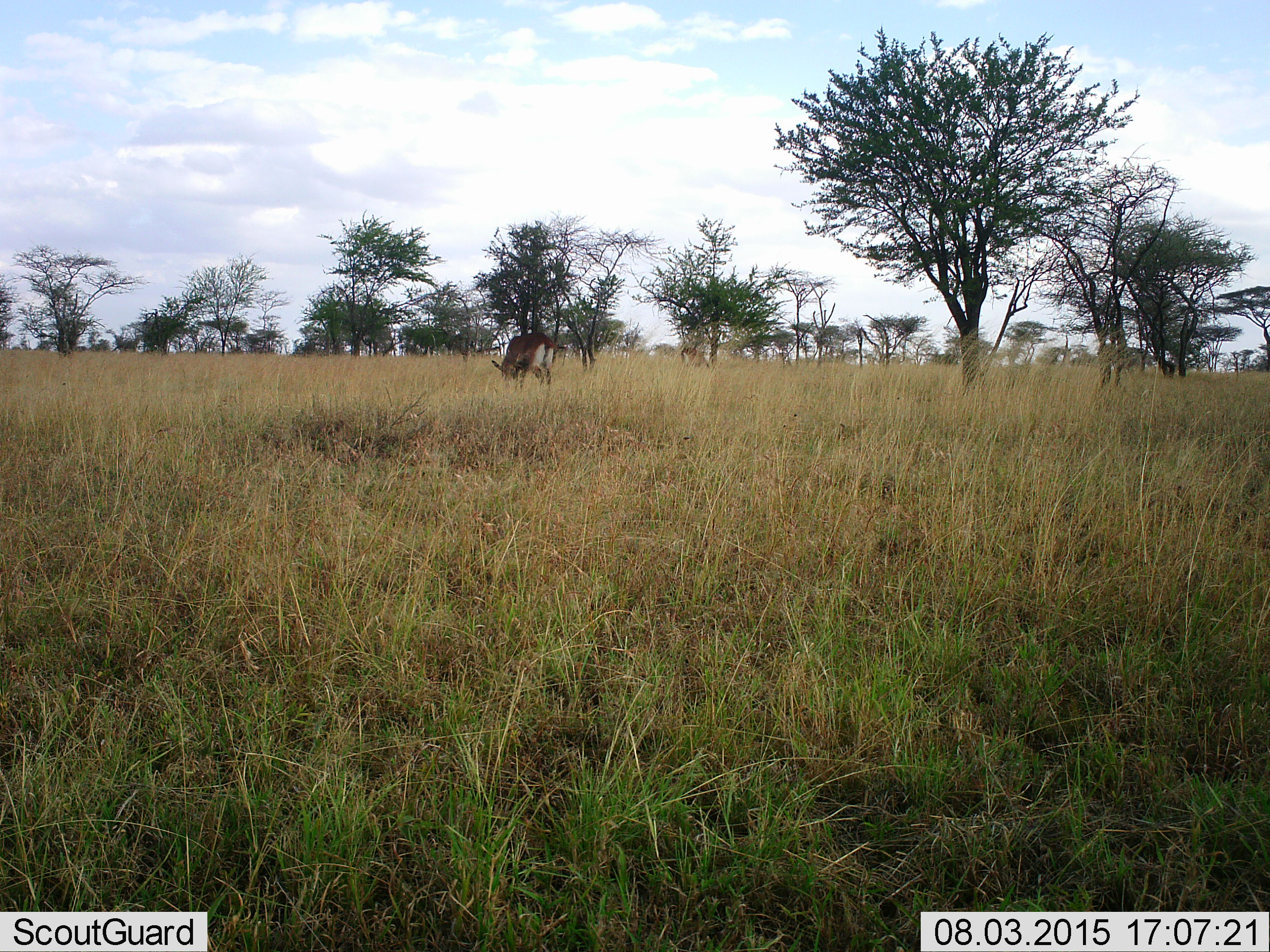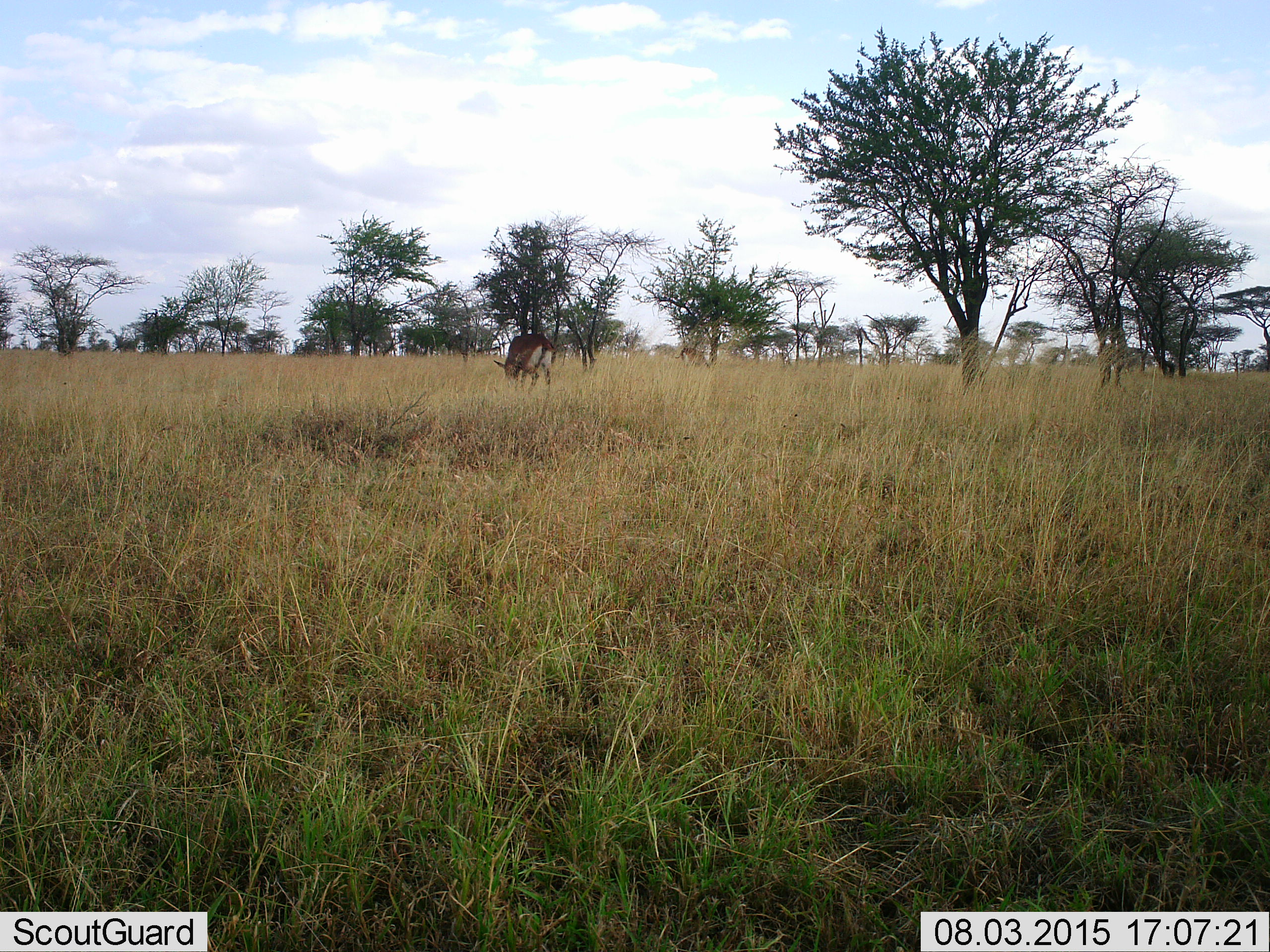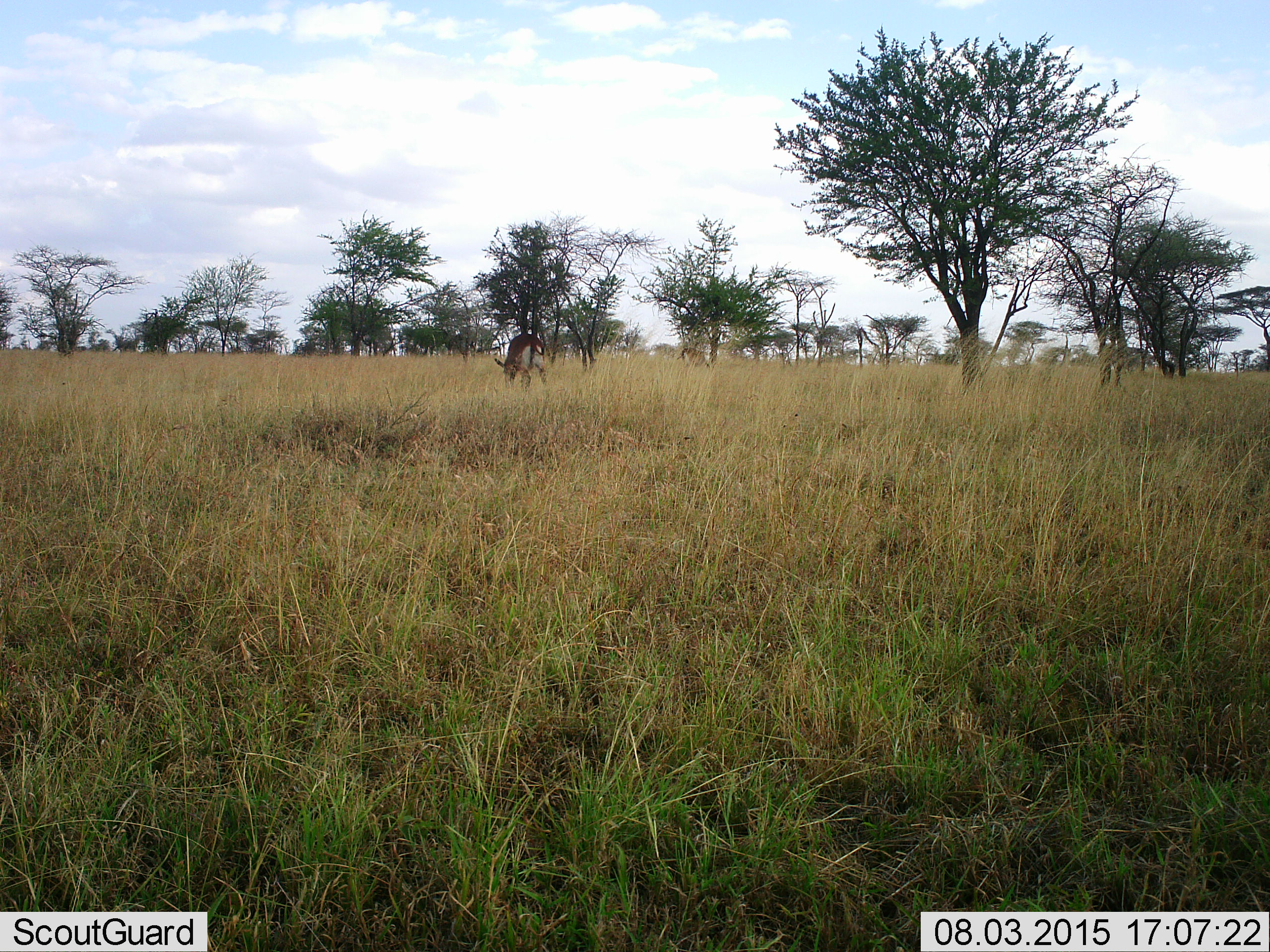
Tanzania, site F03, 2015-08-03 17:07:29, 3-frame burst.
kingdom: Animalia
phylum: Chordata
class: Mammalia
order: Artiodactyla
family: Bovidae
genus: Eudorcas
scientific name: Eudorcas thomsonii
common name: thomson's gazelle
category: gazellethomsons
Gazellethomsons (thomson's gazelle) (Eudorcas thomsonii), count 2. Behavior (volunteer vote fractions): standing 20%, resting 0%, moving 20%, interacting 0%. Young present (vote fraction): 0%. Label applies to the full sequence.